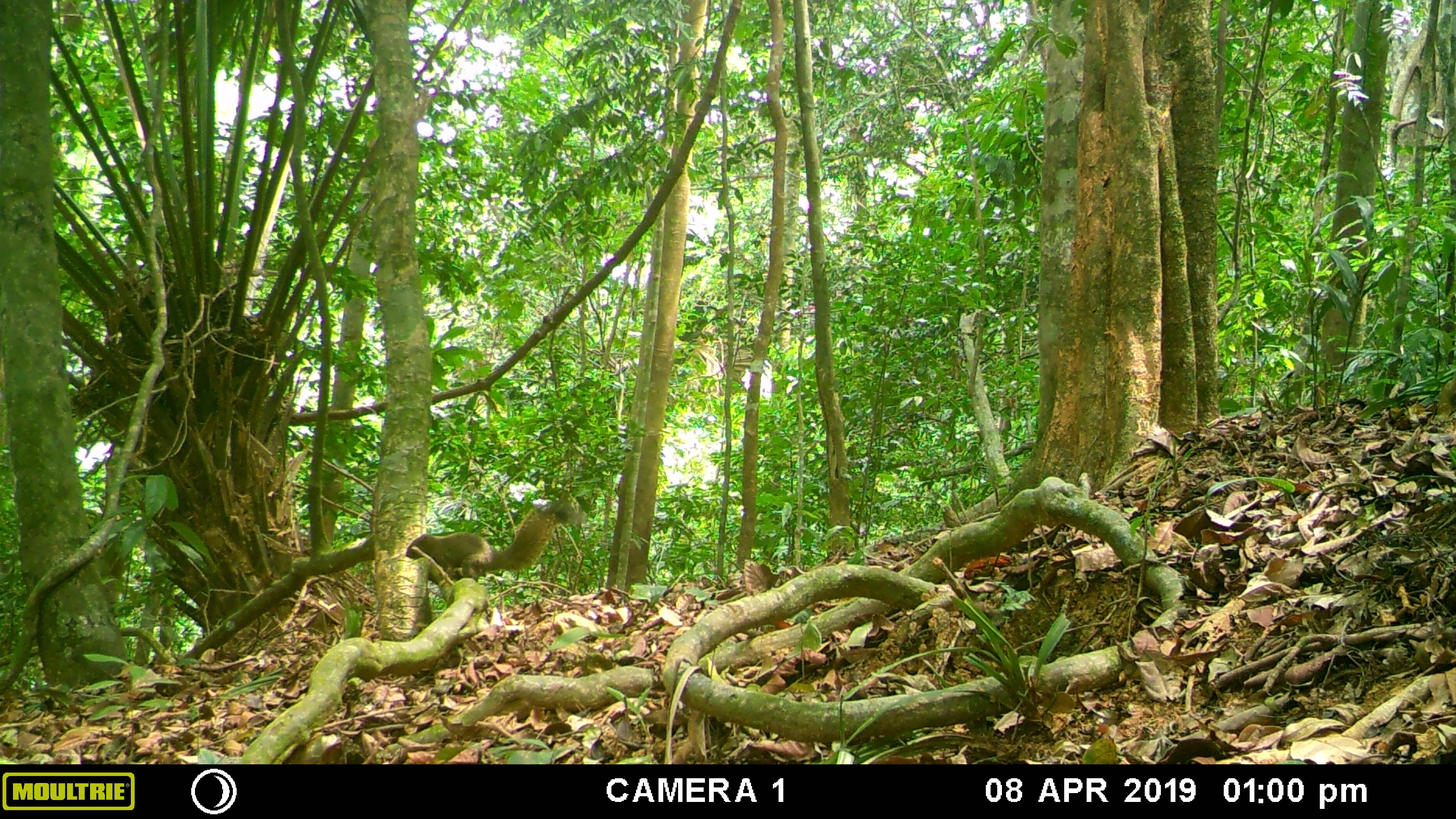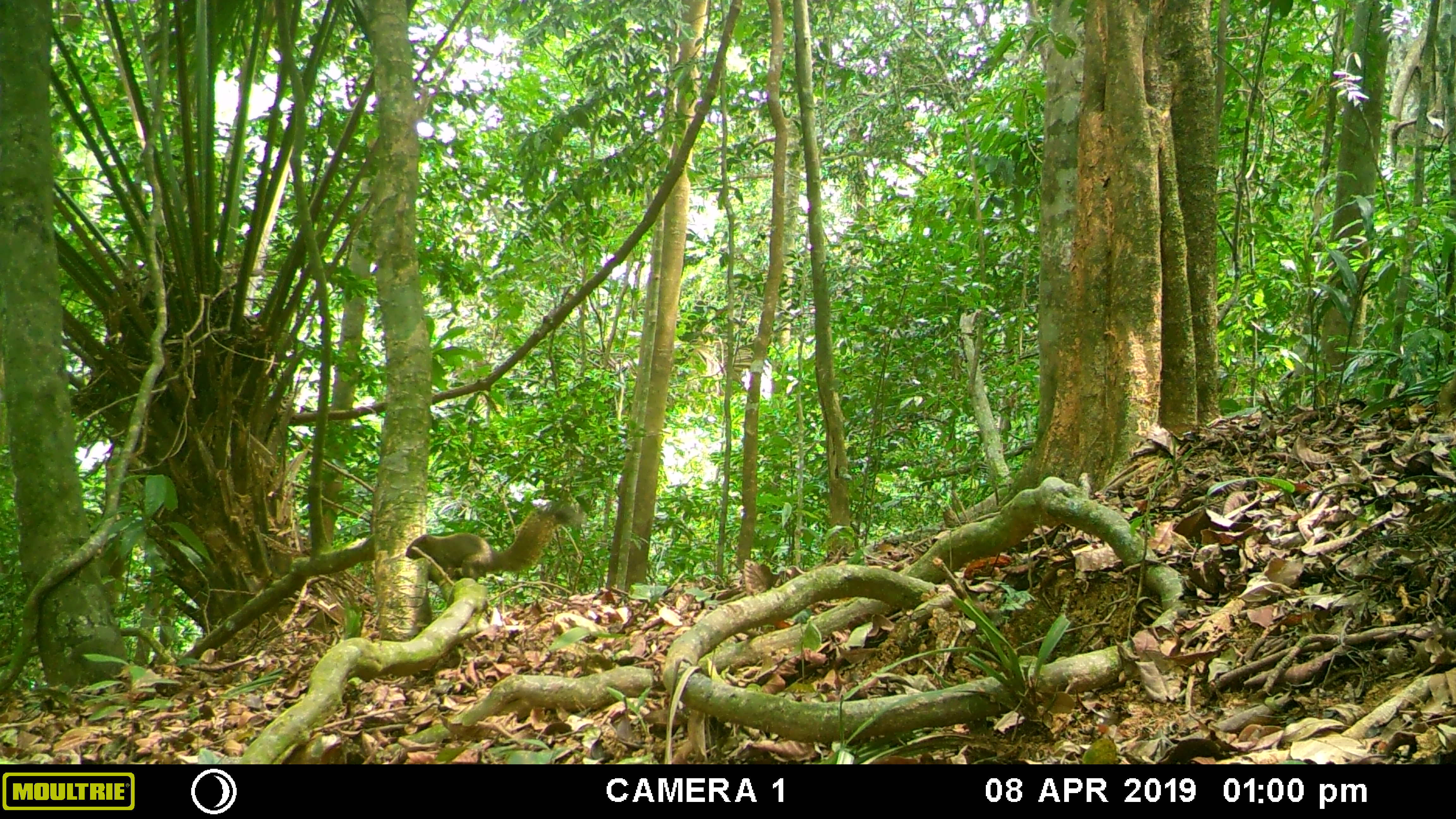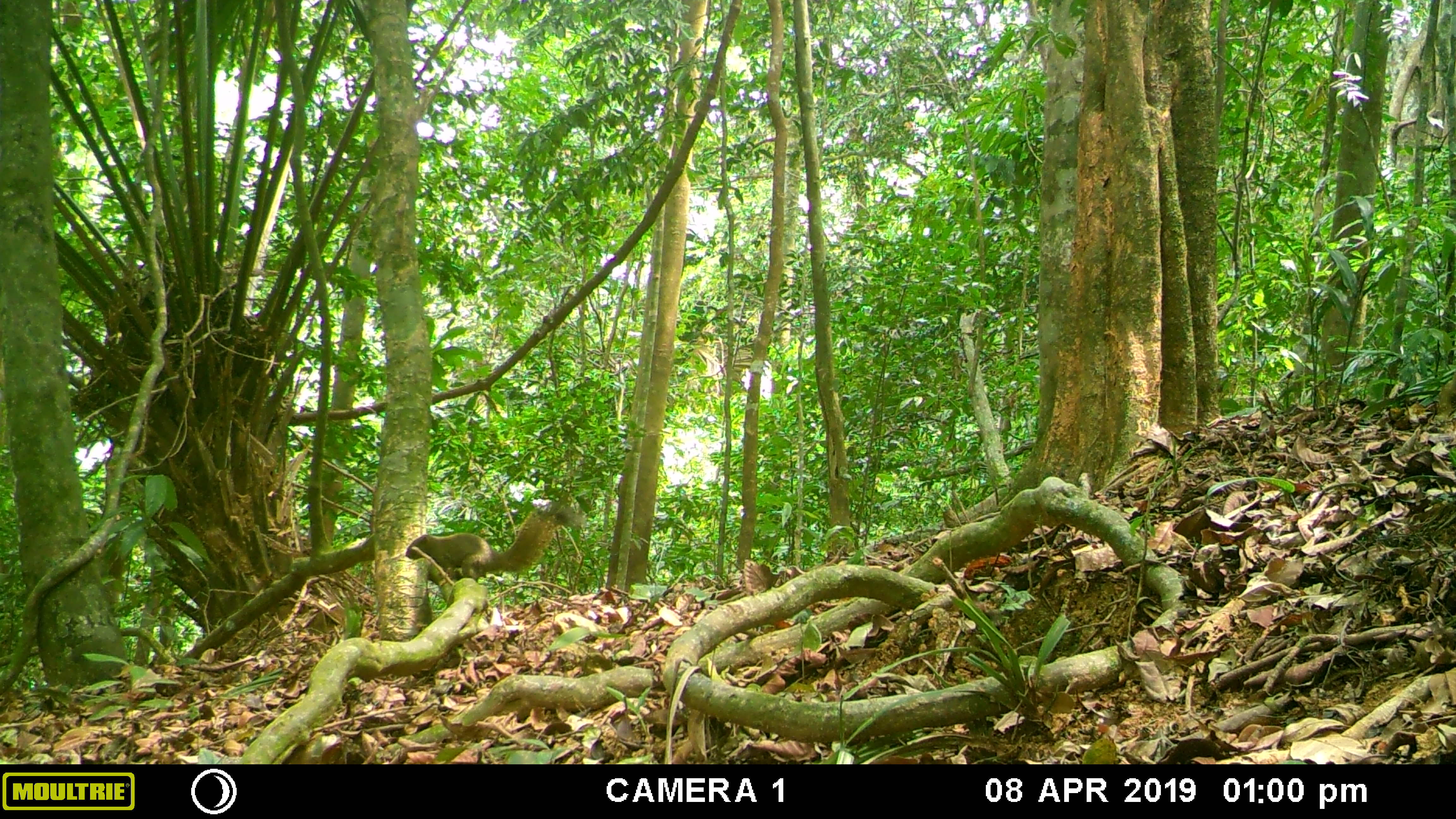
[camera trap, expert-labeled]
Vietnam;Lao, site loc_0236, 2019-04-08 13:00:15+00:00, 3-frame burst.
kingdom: Animalia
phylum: Chordata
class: Mammalia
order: Rodentia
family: Sciuridae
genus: Callosciurus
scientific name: Callosciurus erythraeus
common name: pallas's squirrel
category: pallass squirrel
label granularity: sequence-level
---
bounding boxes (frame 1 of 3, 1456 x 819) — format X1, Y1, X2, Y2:
pallass squirrel: 404, 501, 584, 580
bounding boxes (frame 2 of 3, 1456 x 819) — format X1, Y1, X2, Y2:
pallass squirrel: 405, 504, 587, 579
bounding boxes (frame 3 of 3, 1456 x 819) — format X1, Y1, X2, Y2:
pallass squirrel: 405, 500, 587, 581